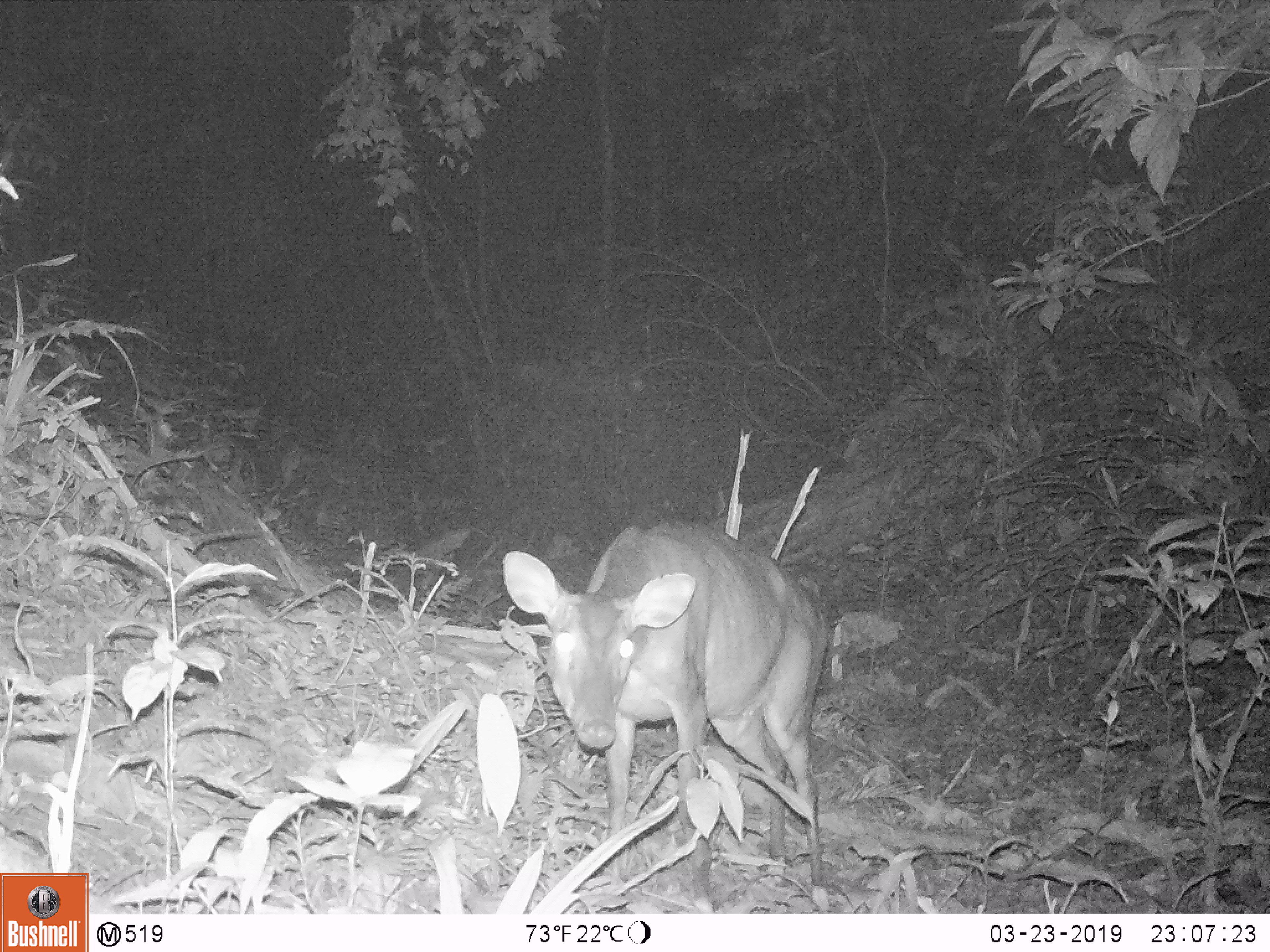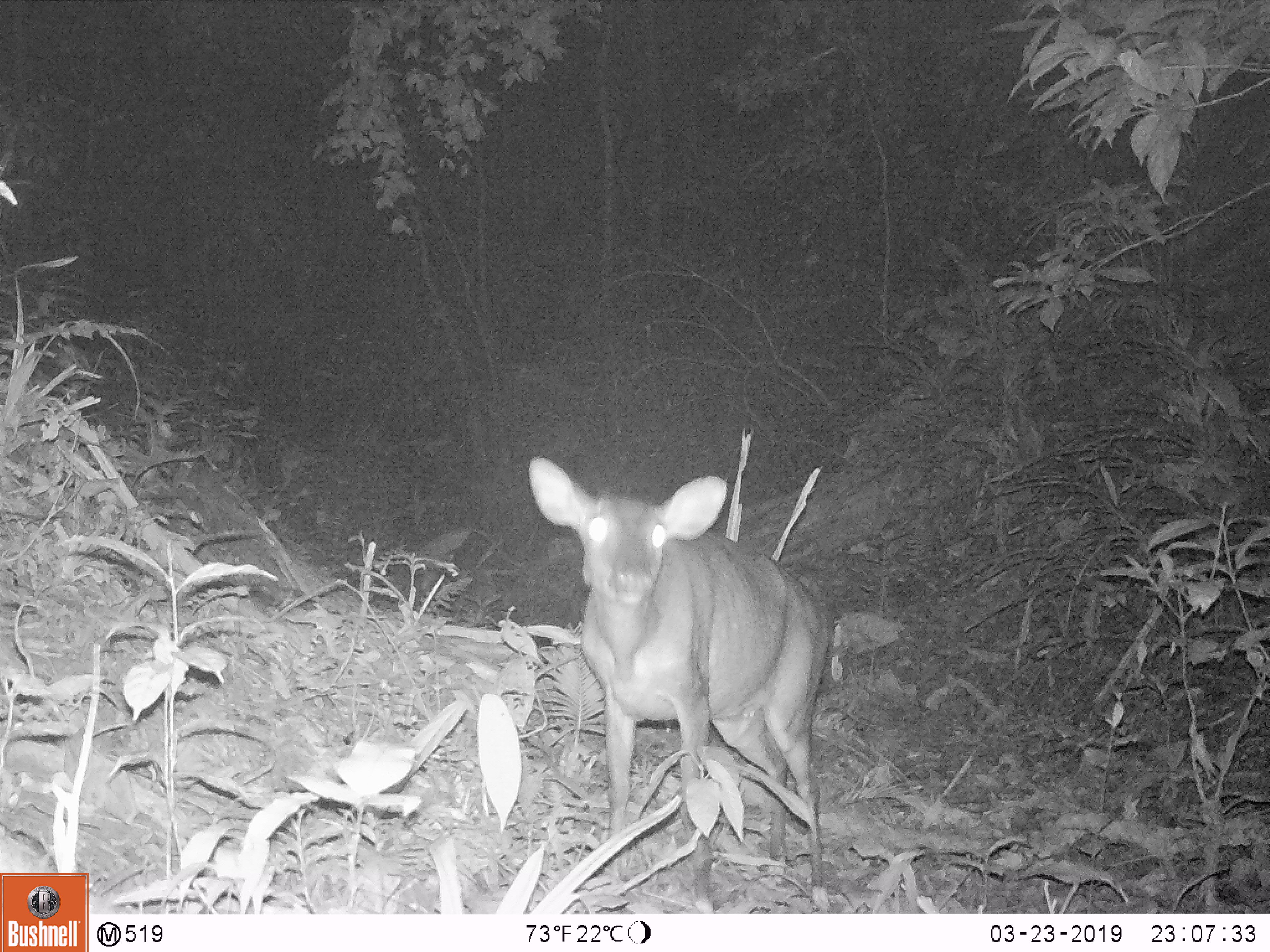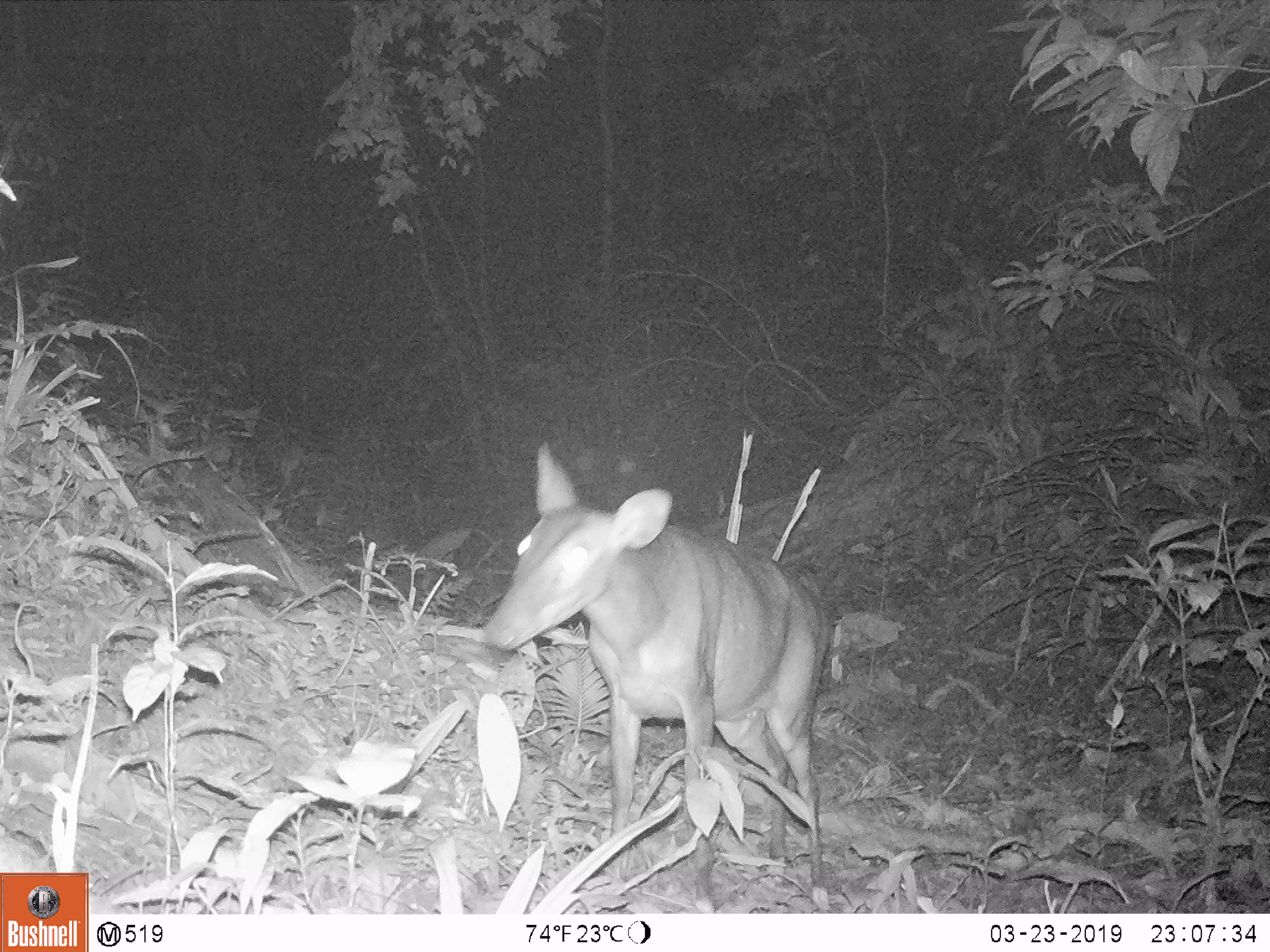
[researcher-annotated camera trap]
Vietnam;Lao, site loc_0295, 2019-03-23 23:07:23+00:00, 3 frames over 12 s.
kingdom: Animalia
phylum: Chordata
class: Mammalia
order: Artiodactyla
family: Cervidae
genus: Muntiacus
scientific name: Muntiacus vuquangensis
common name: large-antlered muntjac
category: large antlered muntjac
Large antlered muntjac (large-antlered muntjac) (Muntiacus vuquangensis). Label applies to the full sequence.